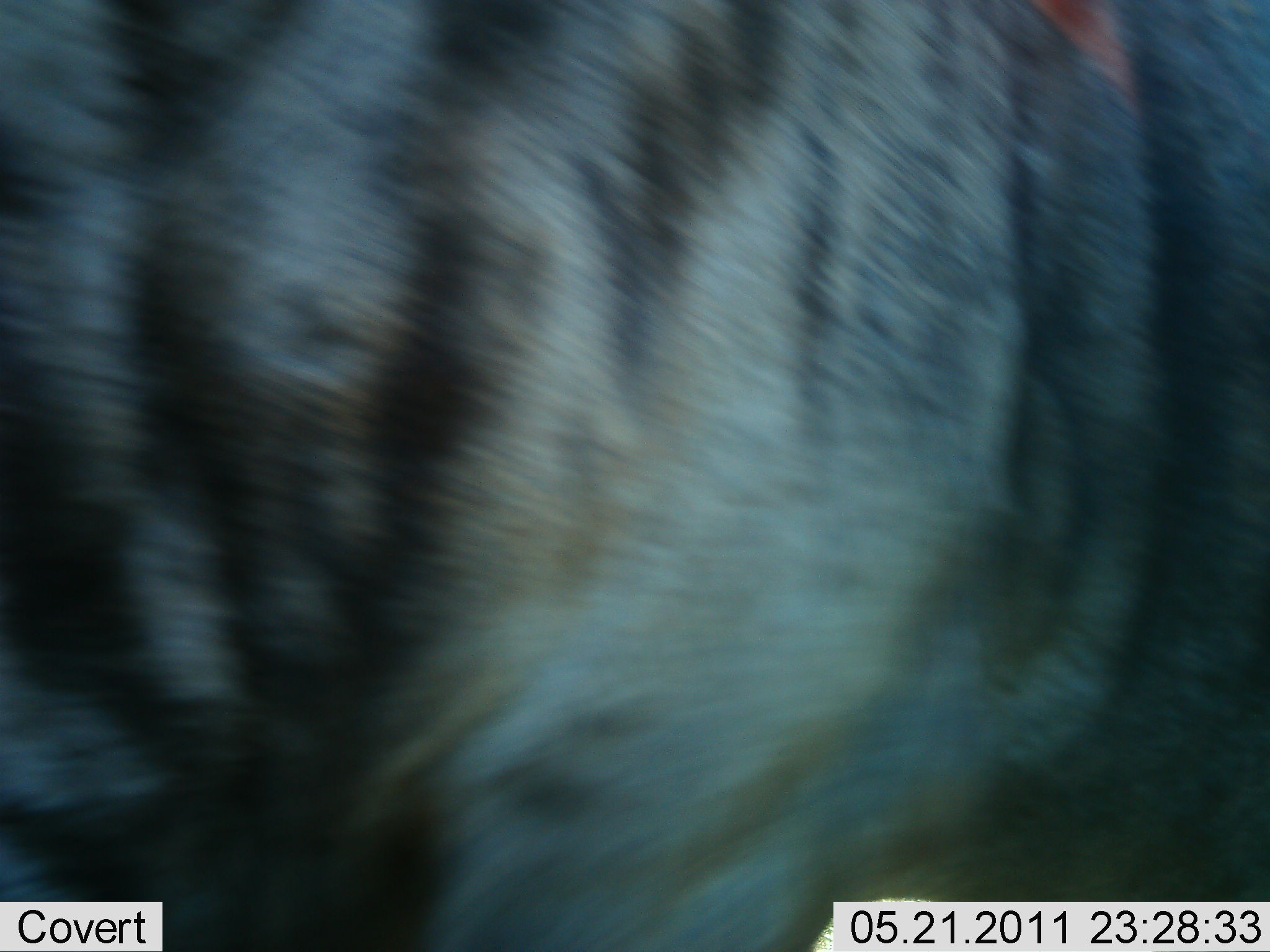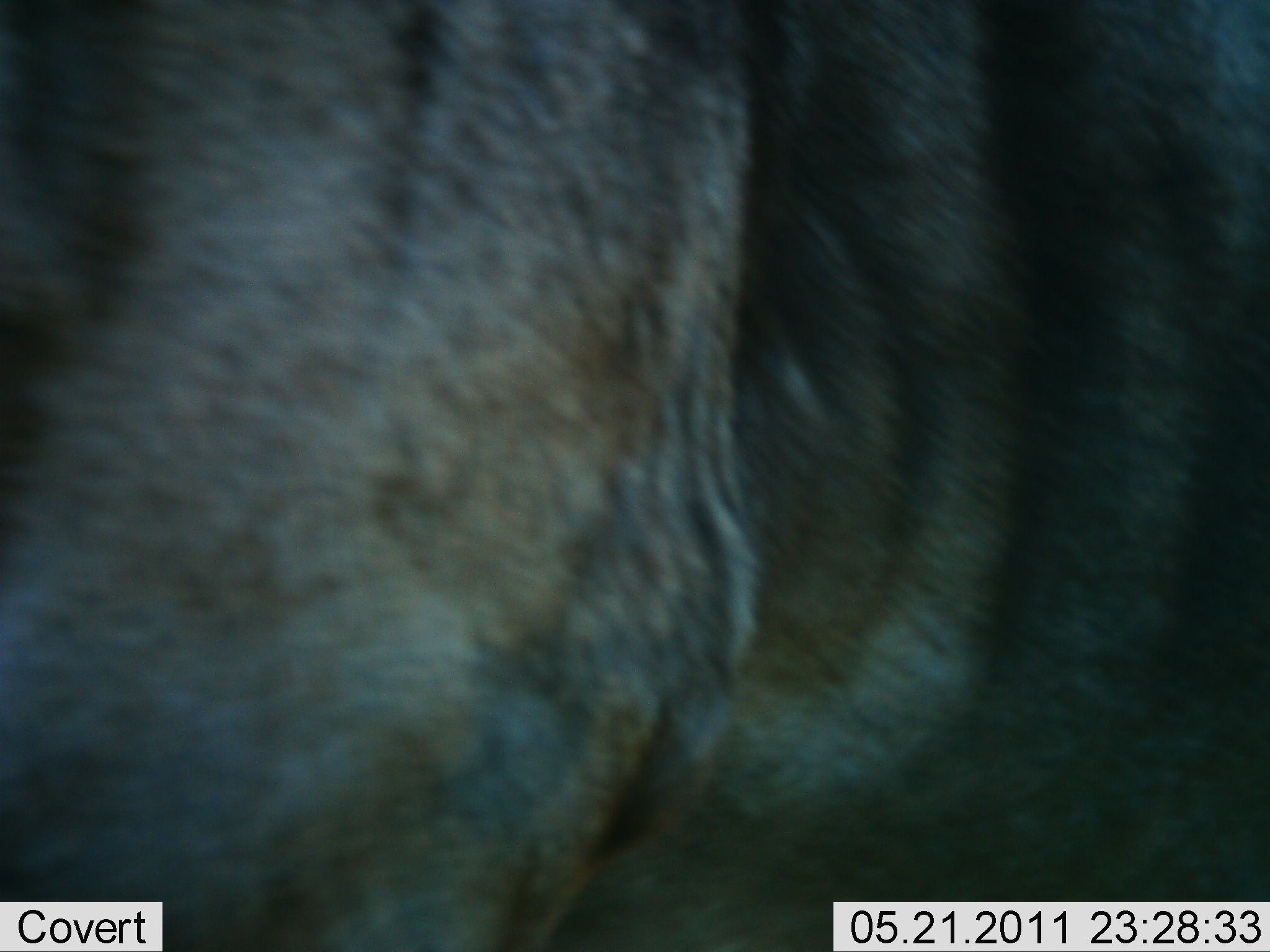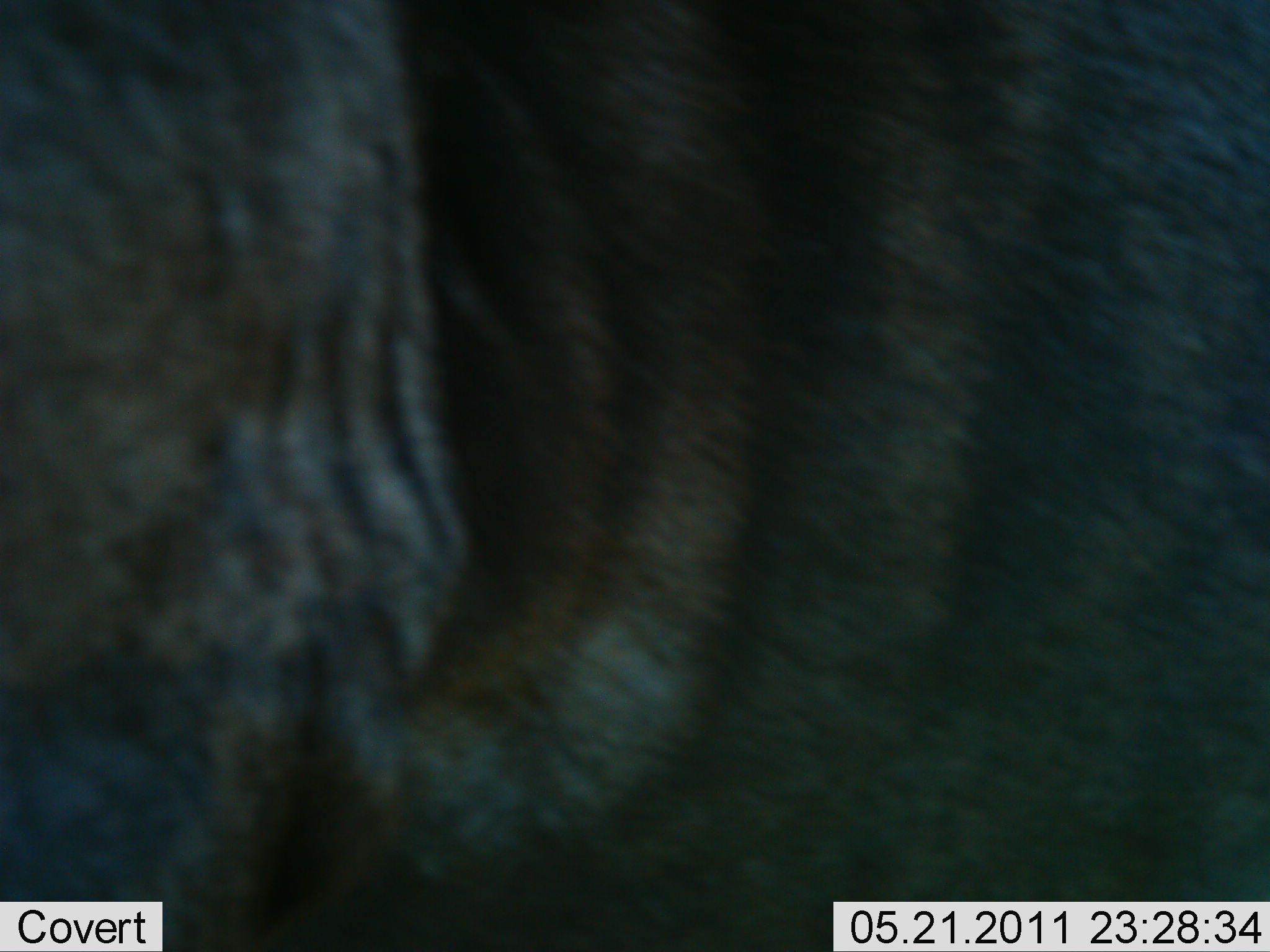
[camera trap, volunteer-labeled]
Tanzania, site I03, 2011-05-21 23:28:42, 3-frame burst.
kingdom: Animalia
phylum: Chordata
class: Mammalia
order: Artiodactyla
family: Bovidae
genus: Connochaetes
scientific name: Connochaetes taurinus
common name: blue wildebeest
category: wildebeest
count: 1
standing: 80%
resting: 20%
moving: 40%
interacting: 20%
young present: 0%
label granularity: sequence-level